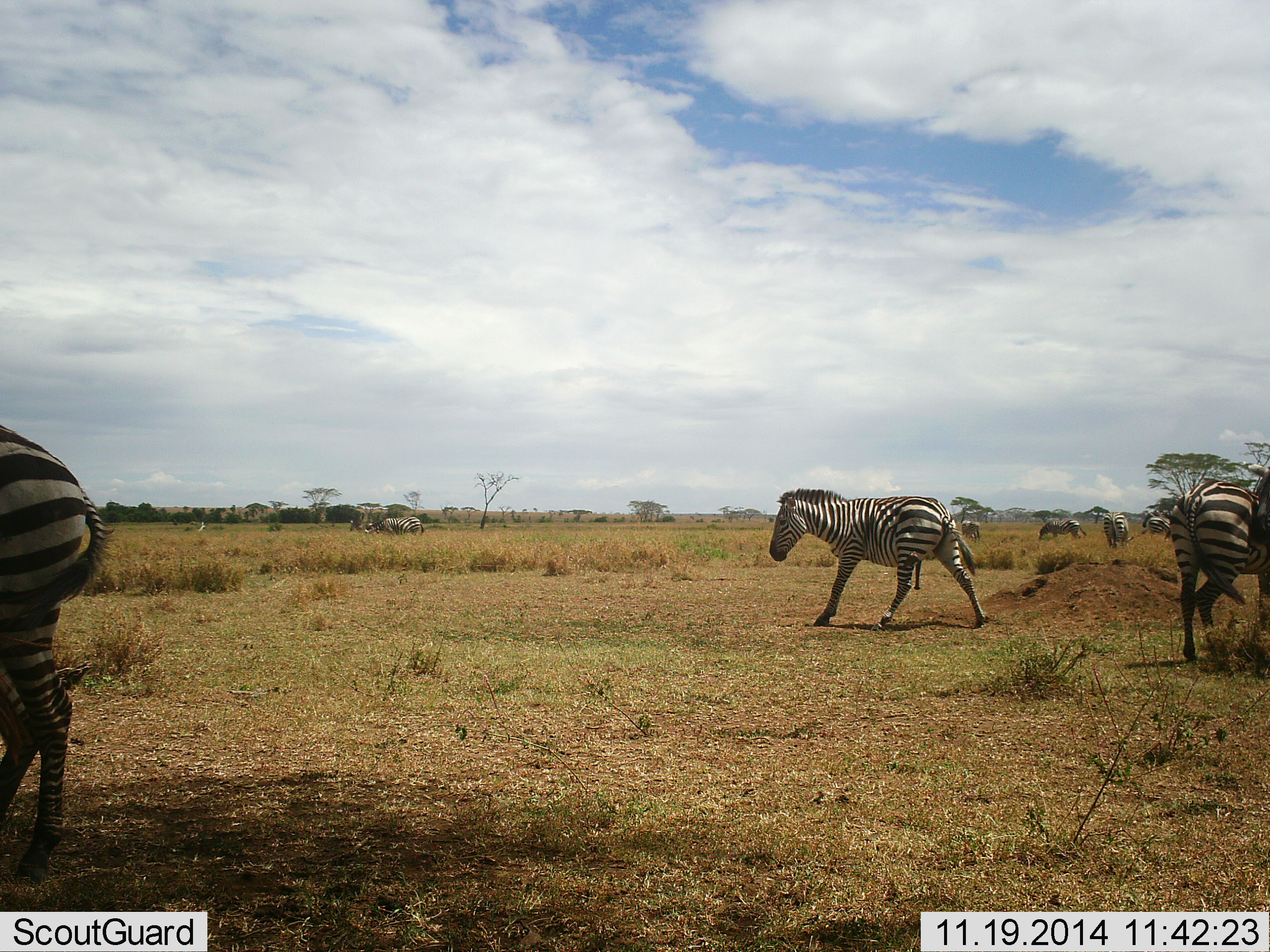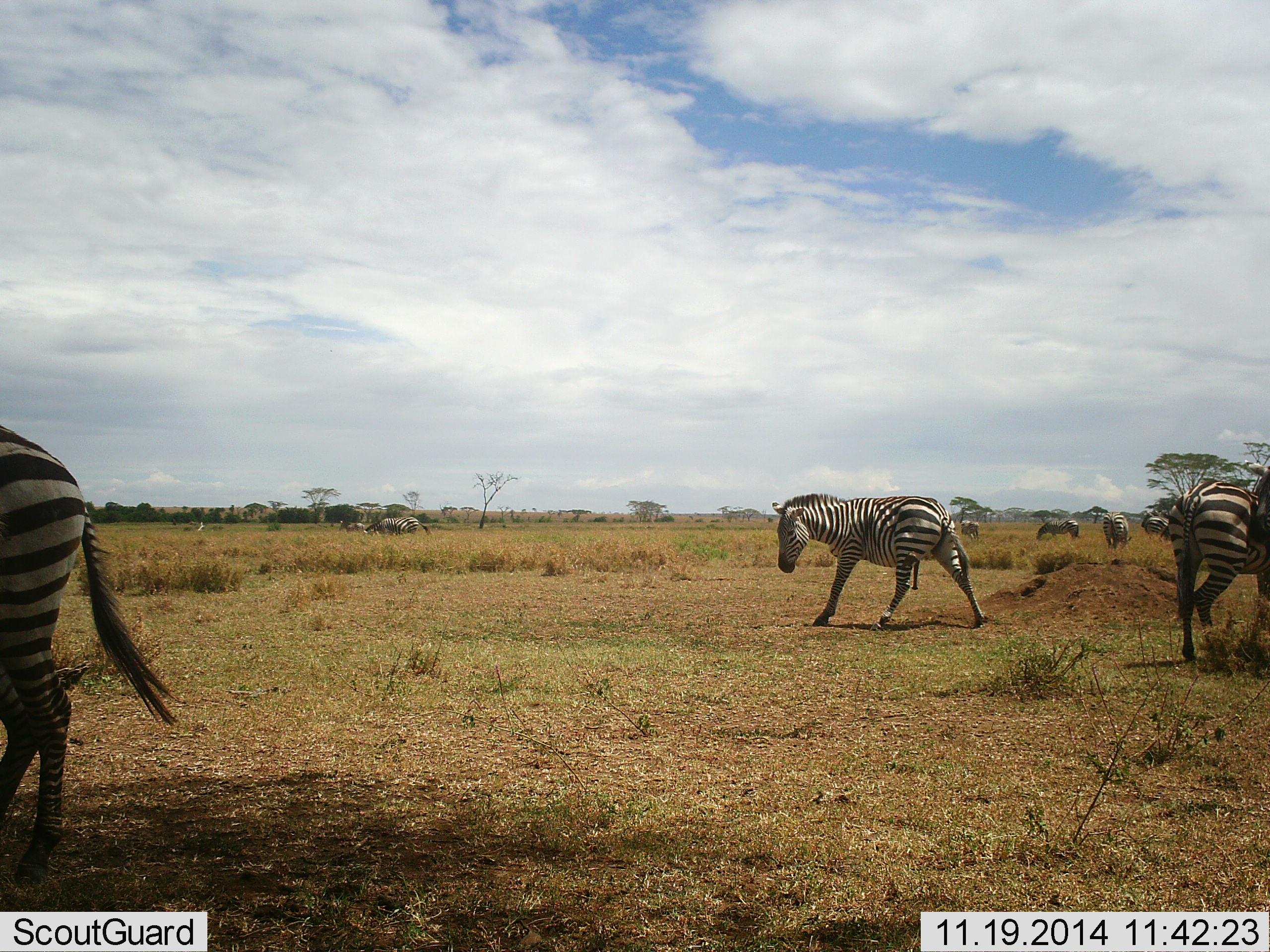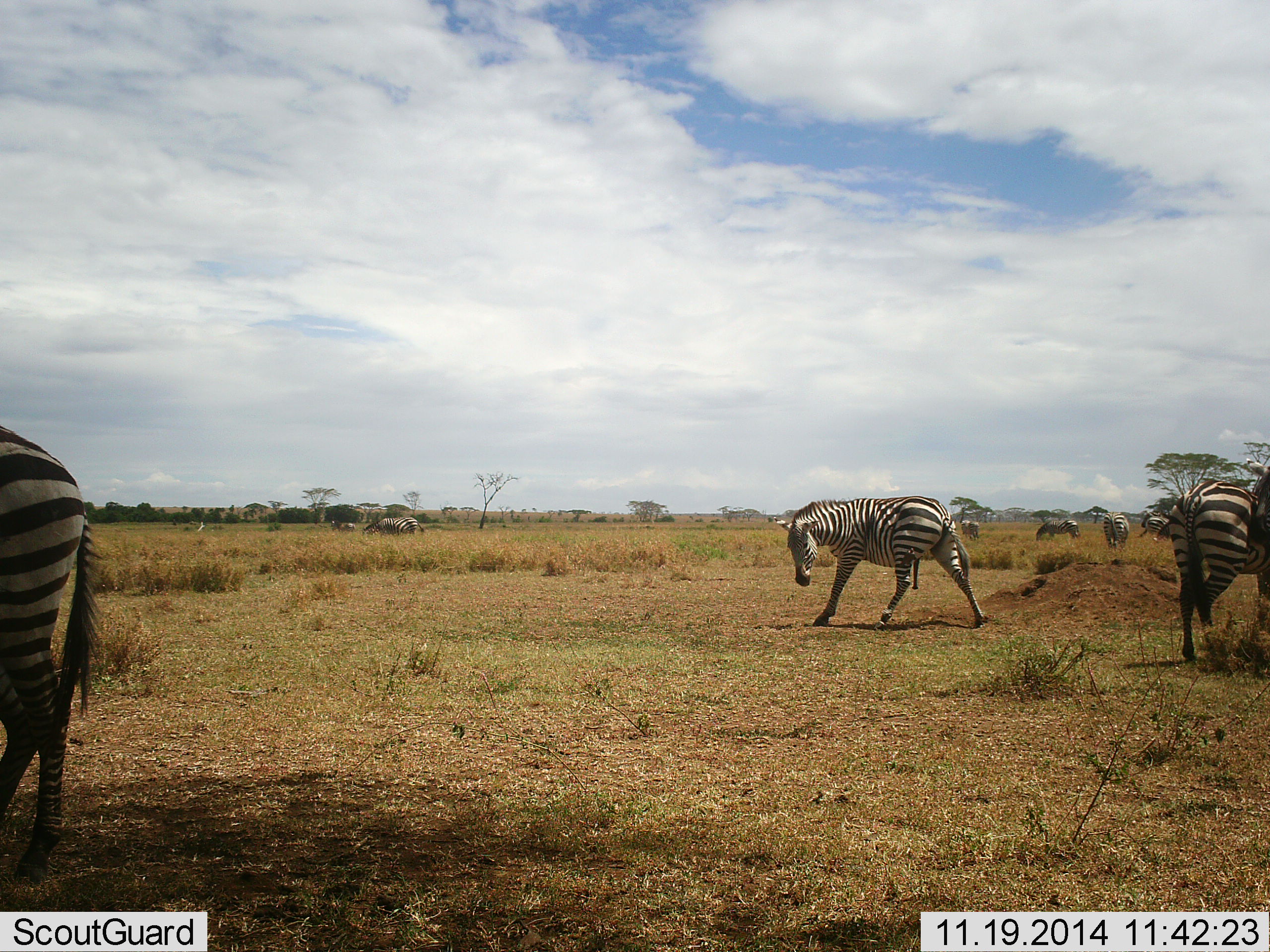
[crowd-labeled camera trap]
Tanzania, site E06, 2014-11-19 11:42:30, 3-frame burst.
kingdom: Animalia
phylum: Chordata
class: Mammalia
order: Perissodactyla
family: Equidae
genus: Equus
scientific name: Equus quagga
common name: plains zebra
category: zebra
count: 10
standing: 70%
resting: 0%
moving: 50%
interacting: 0%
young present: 0%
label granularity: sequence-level